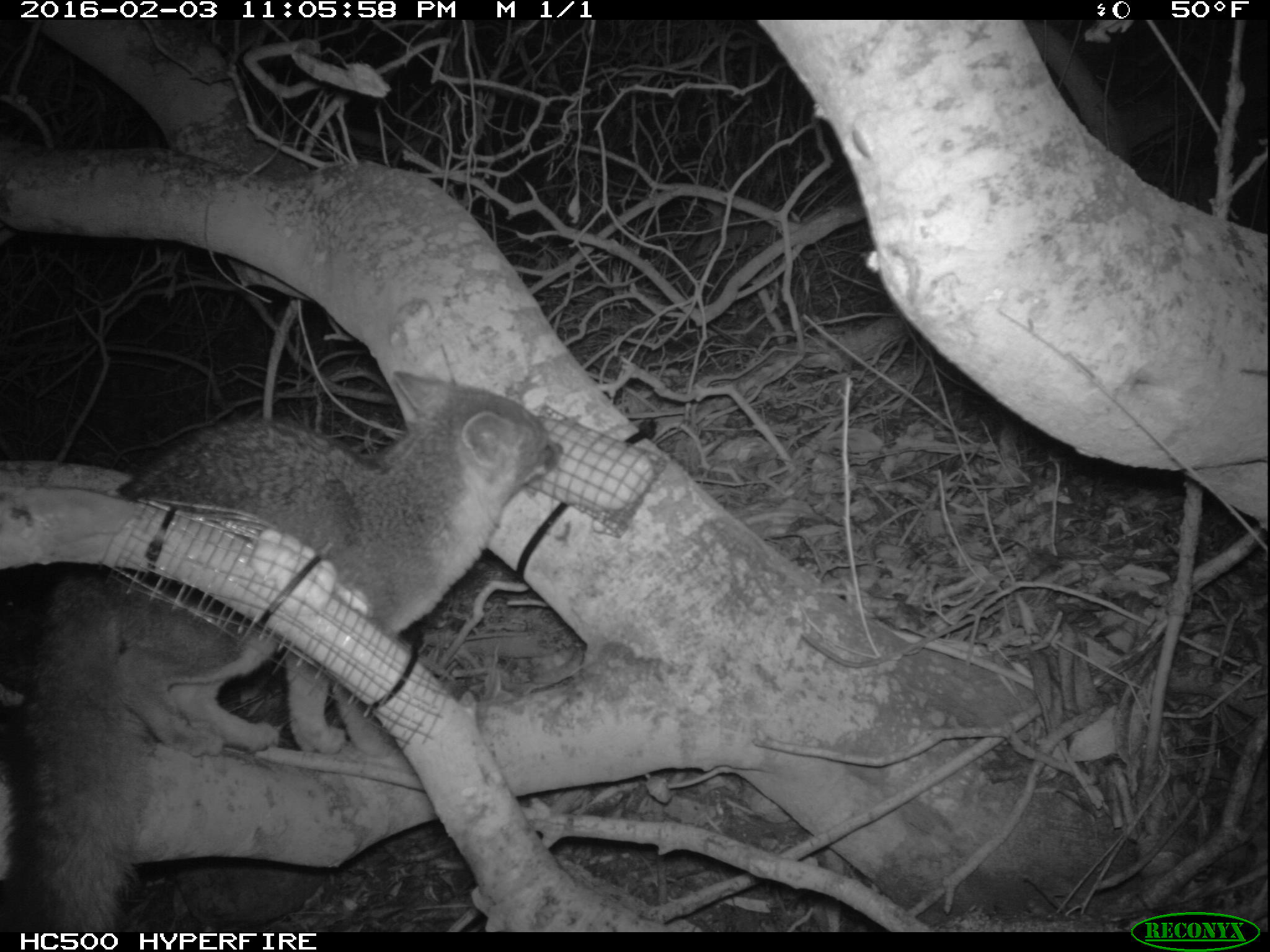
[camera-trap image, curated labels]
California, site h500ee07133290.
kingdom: Animalia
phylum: Chordata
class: Mammalia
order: Carnivora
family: Canidae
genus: Urocyon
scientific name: Urocyon littoralis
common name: island fox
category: fox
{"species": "fox (island fox) (Urocyon littoralis)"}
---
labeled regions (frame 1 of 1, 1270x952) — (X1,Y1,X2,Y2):
fox: (0,371,564,932)